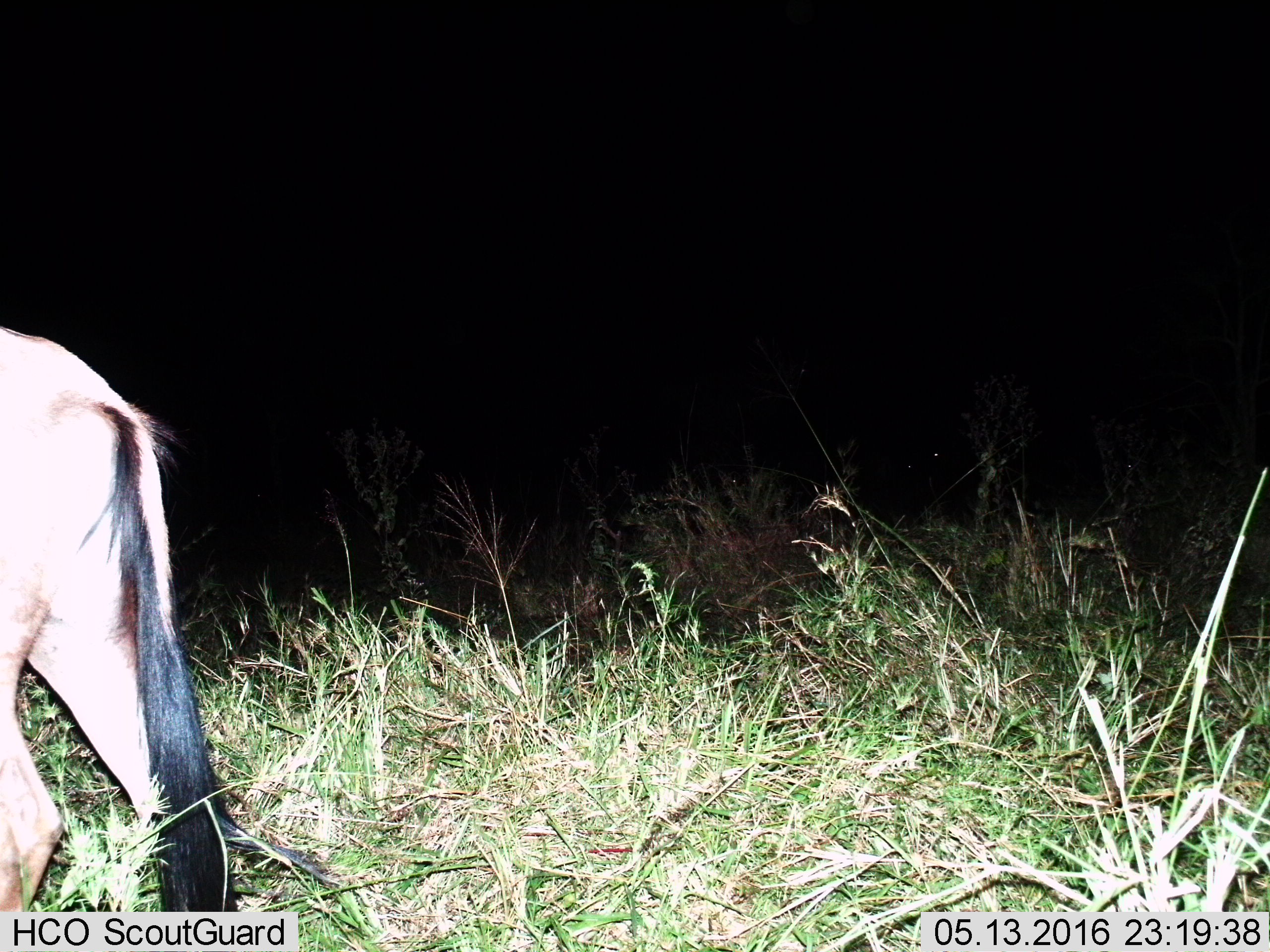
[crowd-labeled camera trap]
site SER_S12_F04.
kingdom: Animalia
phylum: Chordata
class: Mammalia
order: Artiodactyla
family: Bovidae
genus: Connochaetes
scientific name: Connochaetes taurinus taurinus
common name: blue wildebeest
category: wildebeestblue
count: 1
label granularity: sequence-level